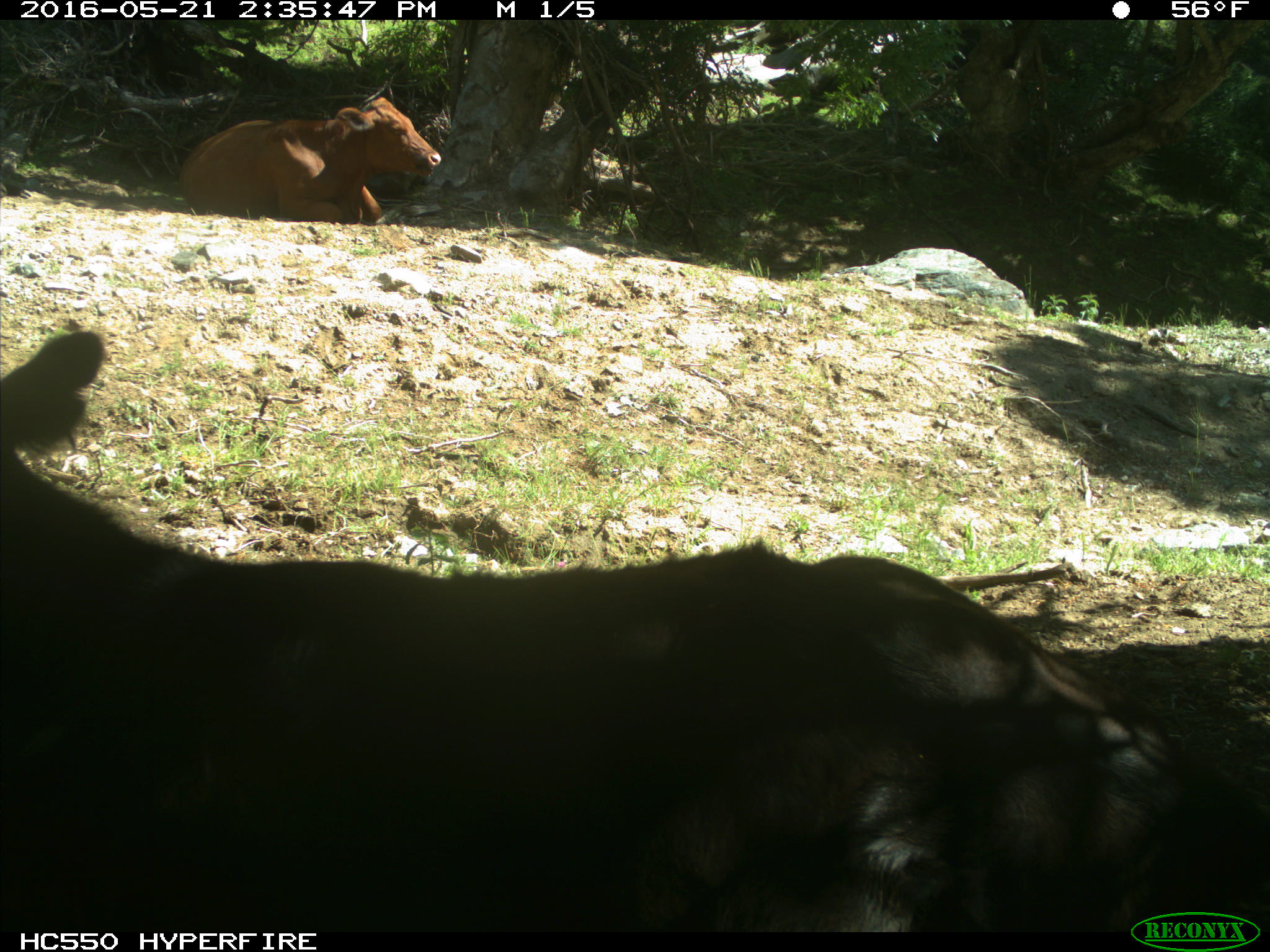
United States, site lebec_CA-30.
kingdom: Animalia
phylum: Chordata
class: Mammalia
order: Artiodactyla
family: Bovidae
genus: Bos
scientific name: Bos taurus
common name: domestic cow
Bos taurus (domestic cow).